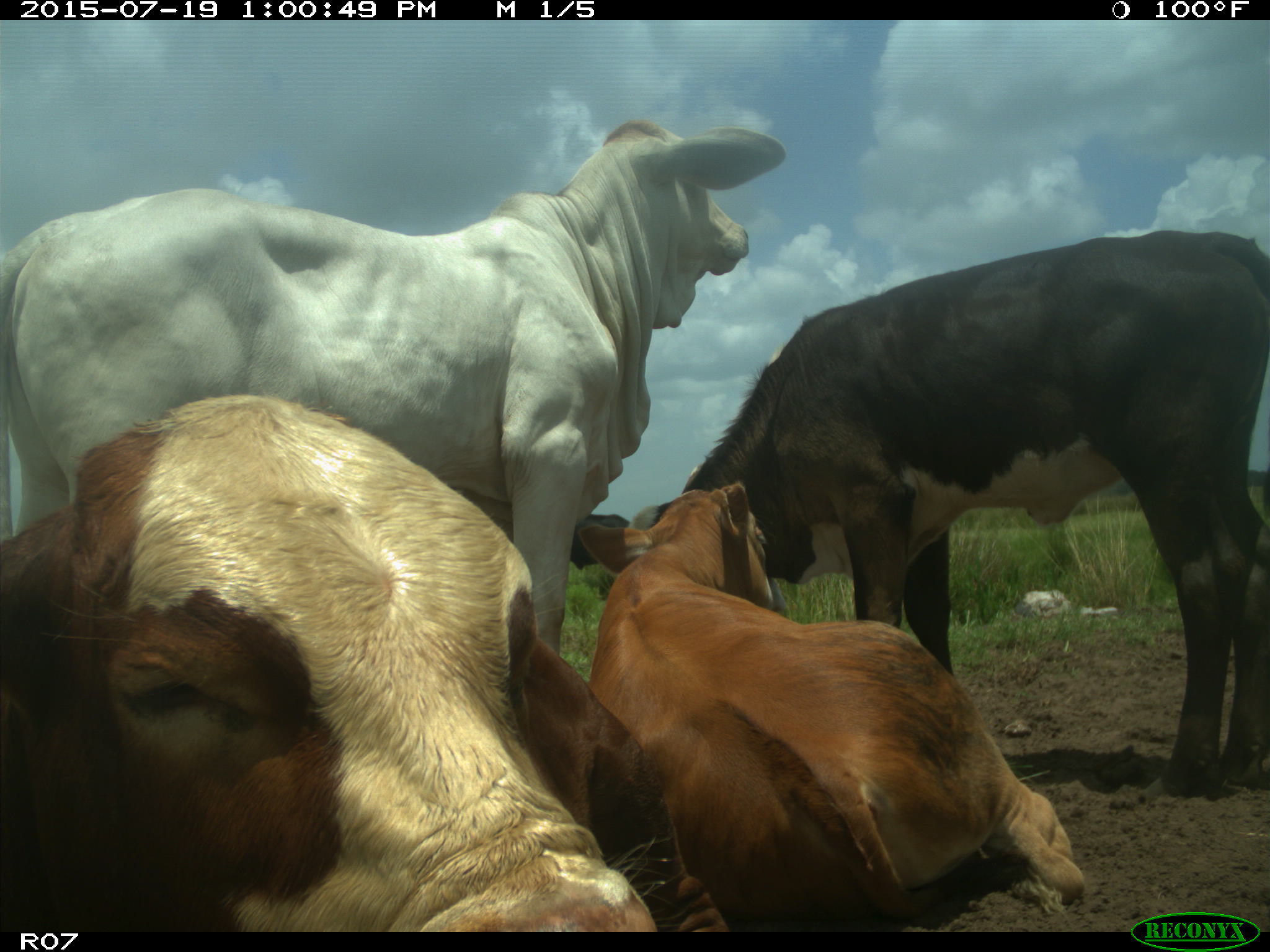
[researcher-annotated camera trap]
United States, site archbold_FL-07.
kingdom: Animalia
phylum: Chordata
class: Mammalia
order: Artiodactyla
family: Bovidae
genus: Bos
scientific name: Bos taurus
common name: domestic cow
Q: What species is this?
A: Bos taurus (domestic cow).